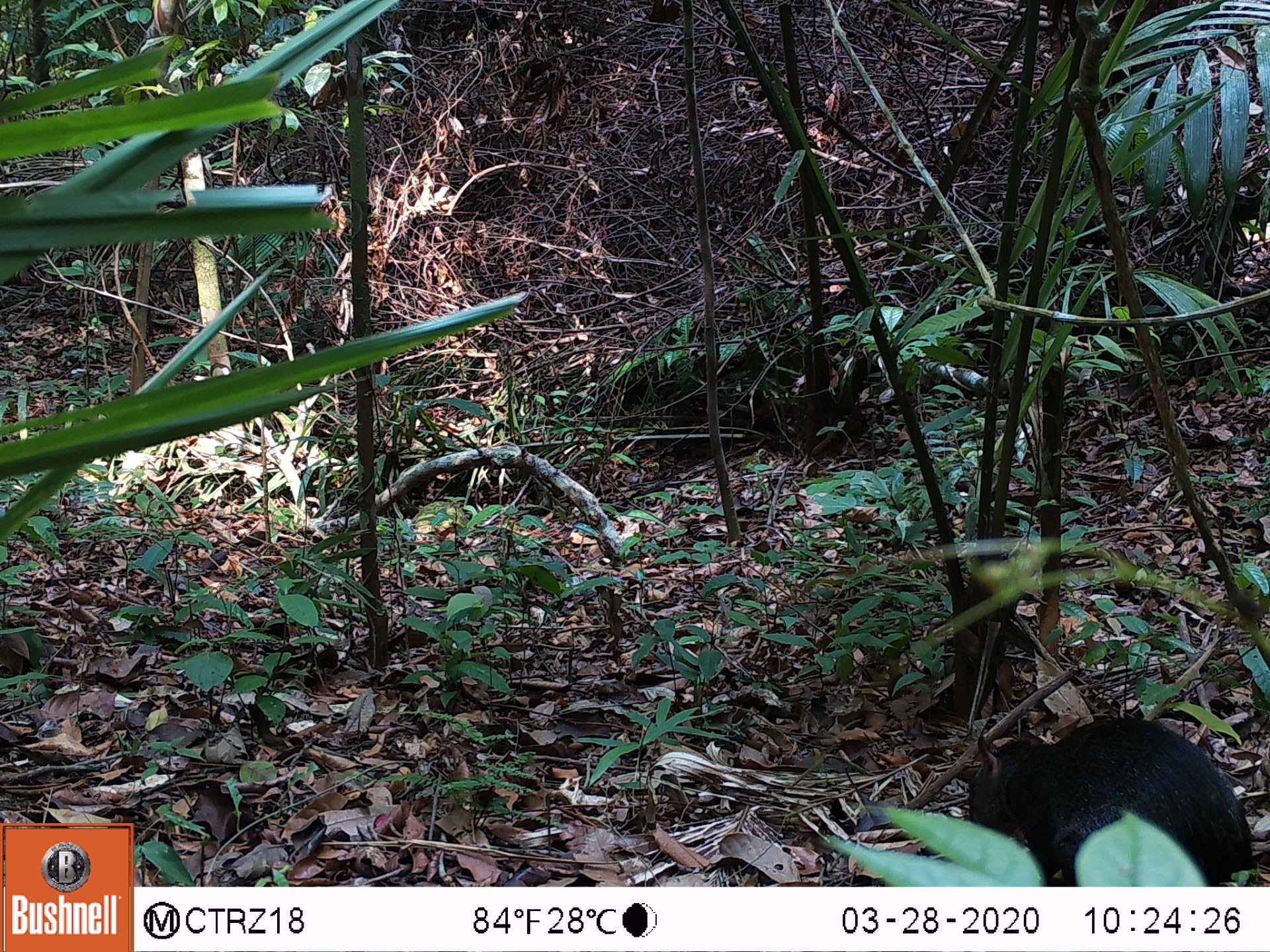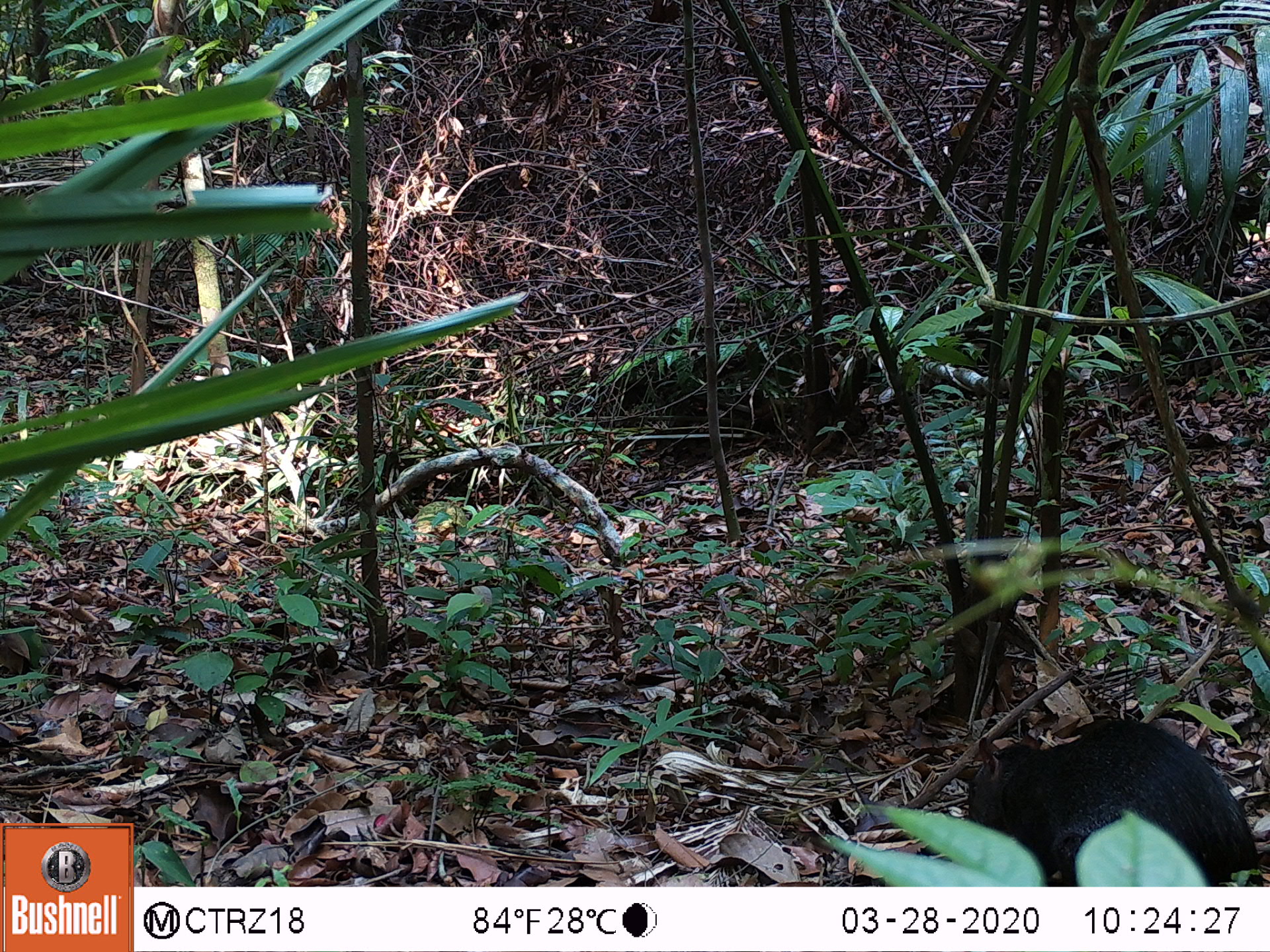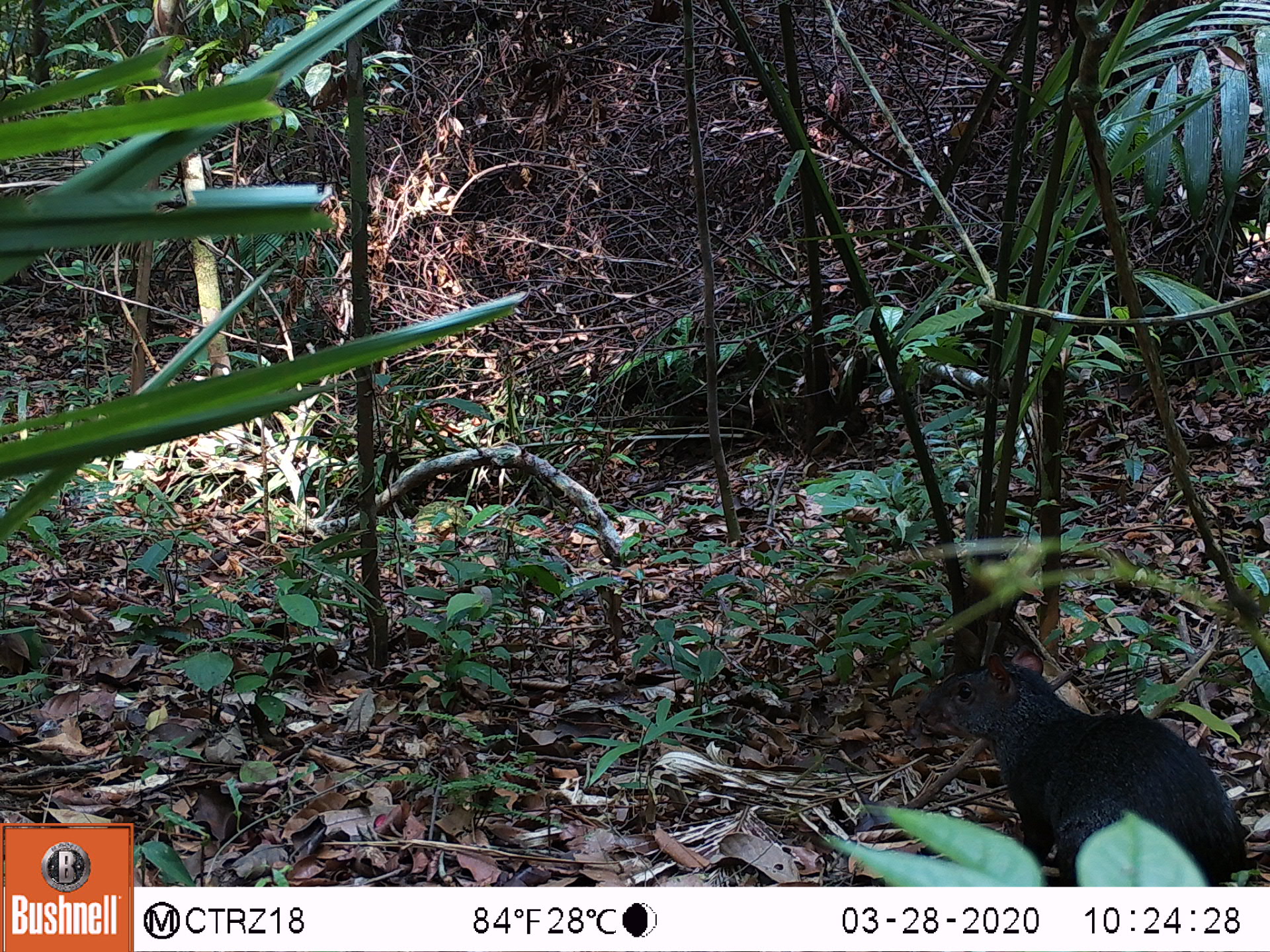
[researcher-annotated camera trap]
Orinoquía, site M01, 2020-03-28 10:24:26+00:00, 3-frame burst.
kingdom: Animalia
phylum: Chordata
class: Mammalia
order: Rodentia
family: Dasyproctidae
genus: Dasyprocta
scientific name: Dasyprocta fuliginosa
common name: black agouti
Black agouti (Dasyprocta fuliginosa).